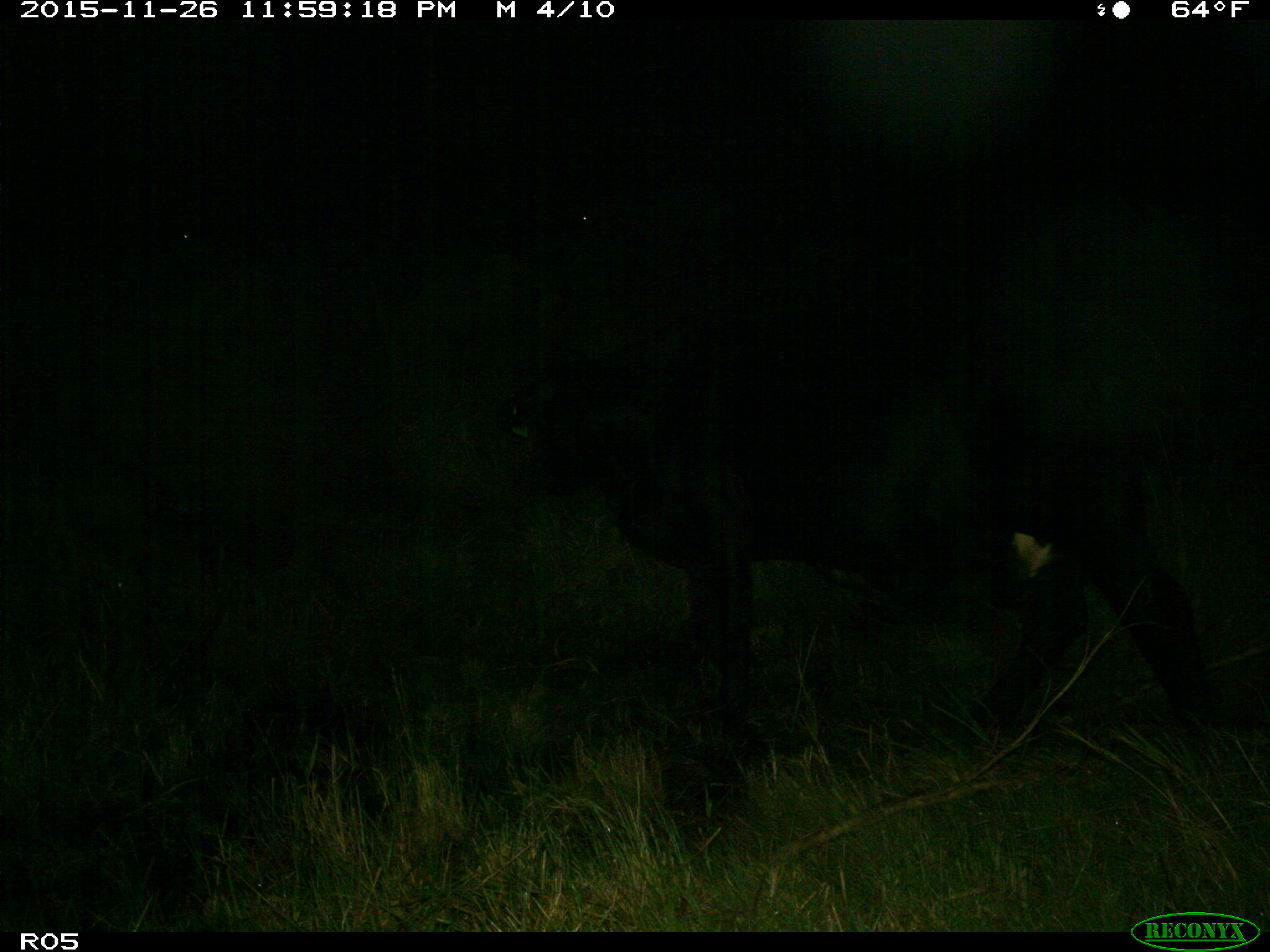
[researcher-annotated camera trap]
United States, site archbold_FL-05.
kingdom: Animalia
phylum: Chordata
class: Mammalia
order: Artiodactyla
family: Bovidae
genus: Bos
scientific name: Bos taurus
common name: domestic cow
Bos taurus (domestic cow).